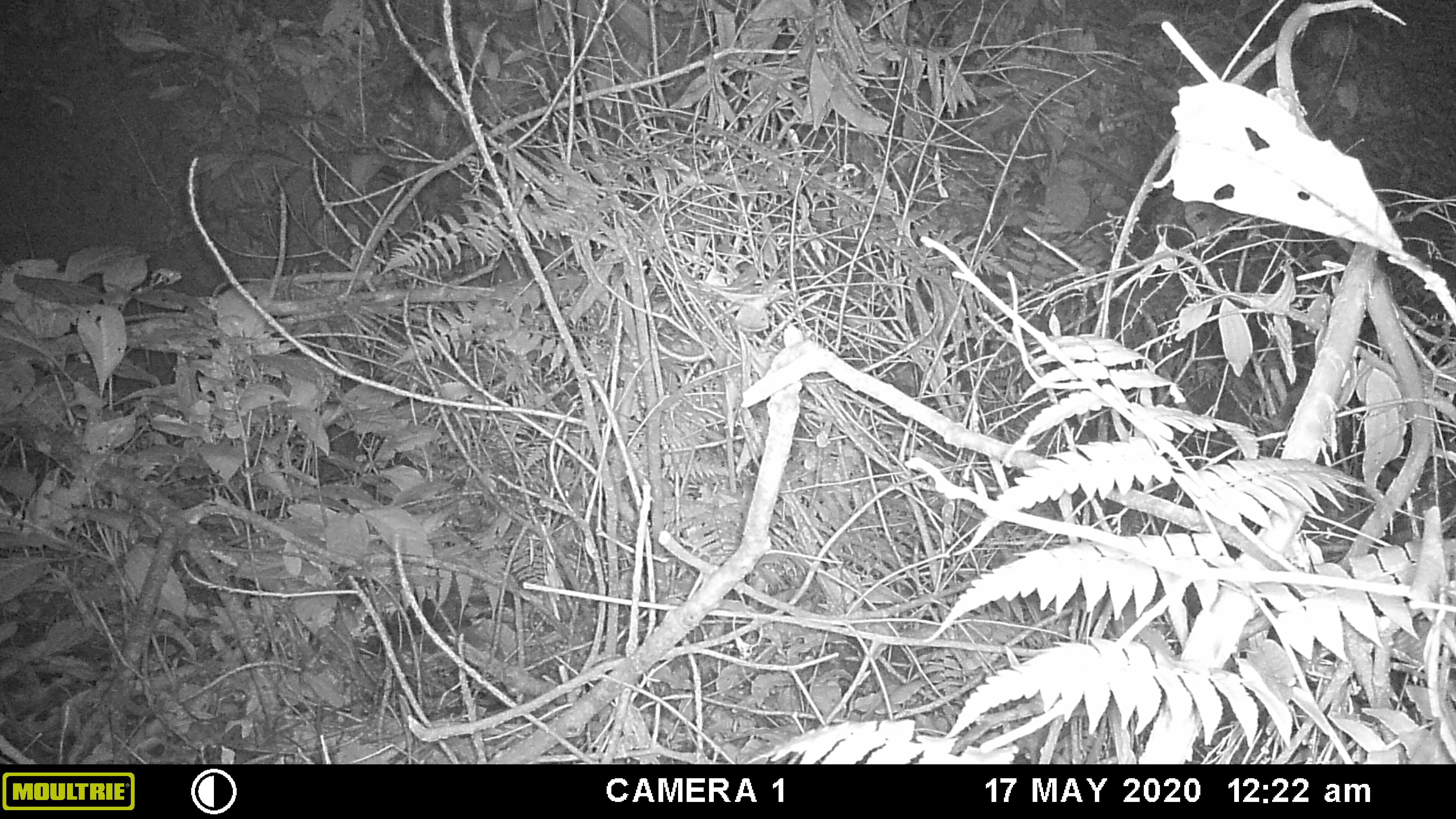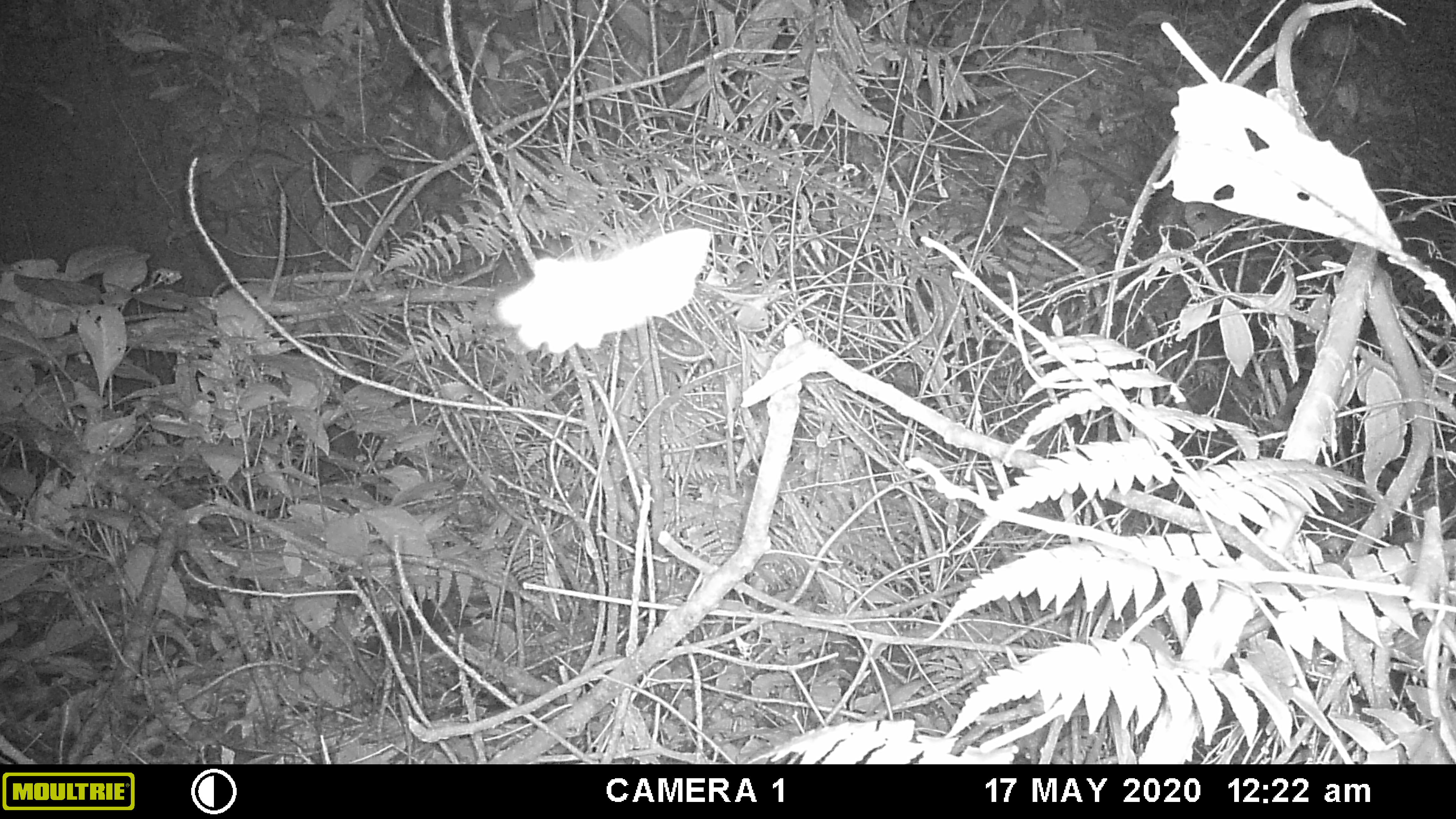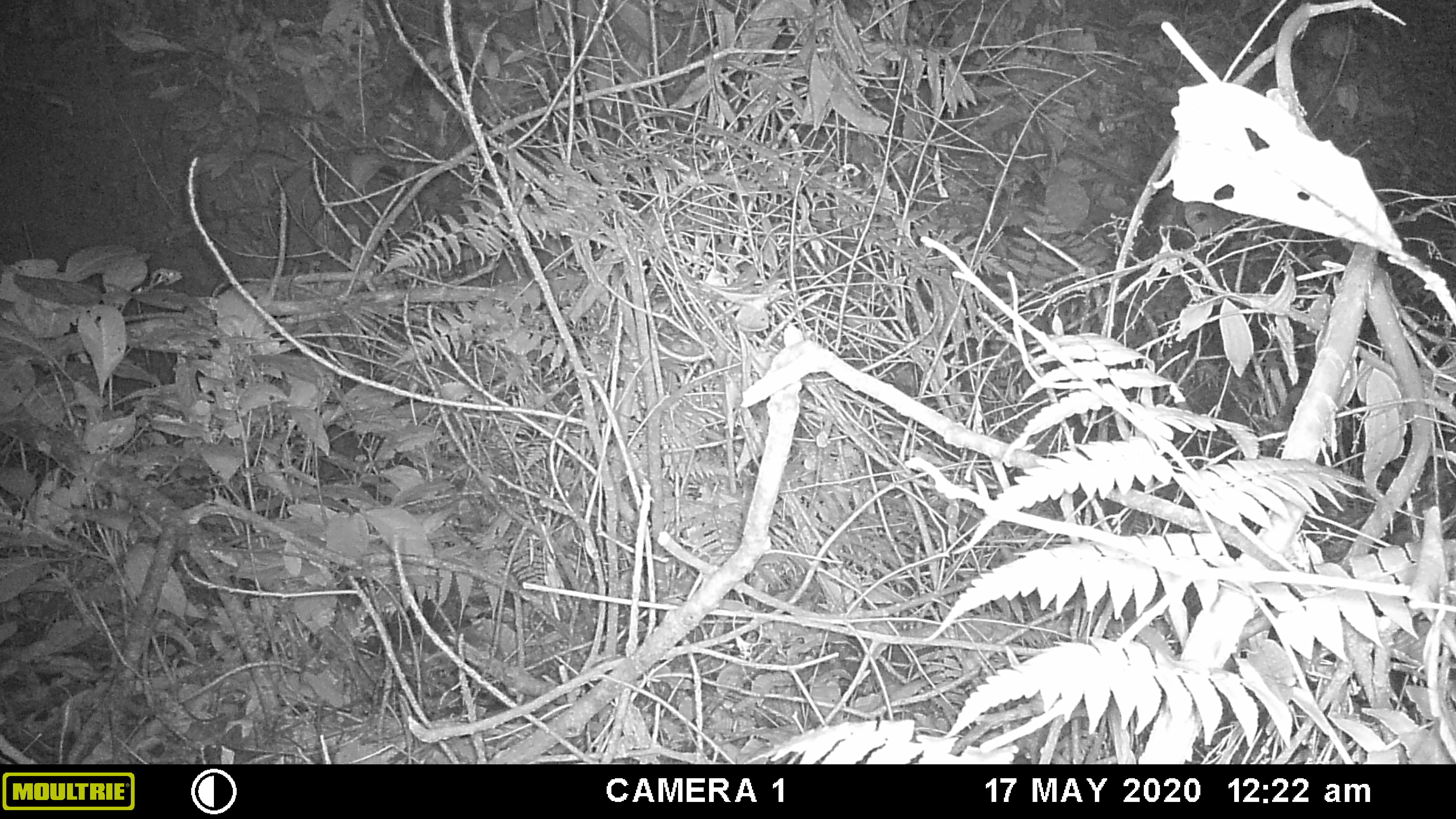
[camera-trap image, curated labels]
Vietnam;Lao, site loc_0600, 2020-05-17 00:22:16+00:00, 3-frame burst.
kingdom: Animalia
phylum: Arthropoda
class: Insecta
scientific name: Insecta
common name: insect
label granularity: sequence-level